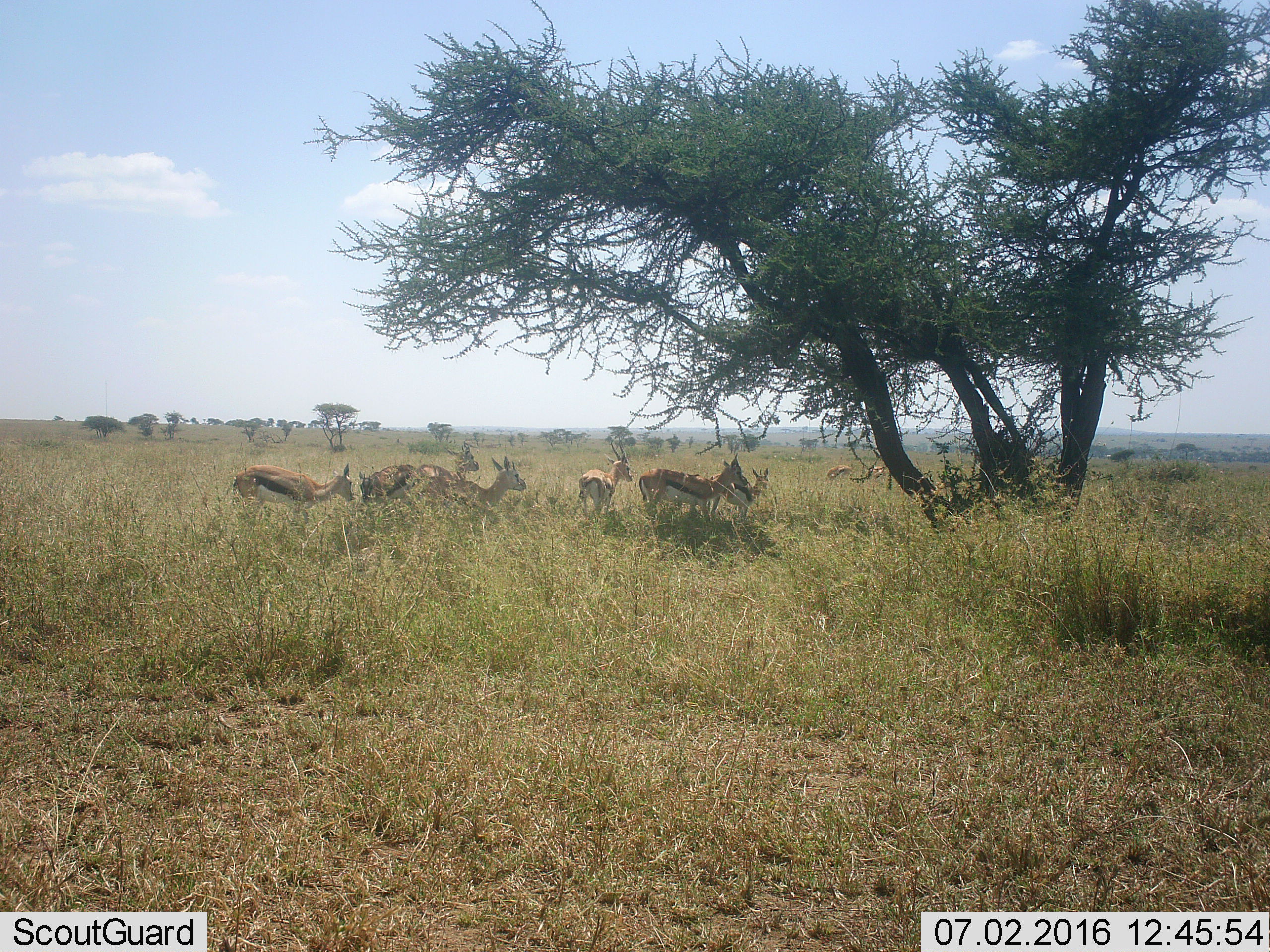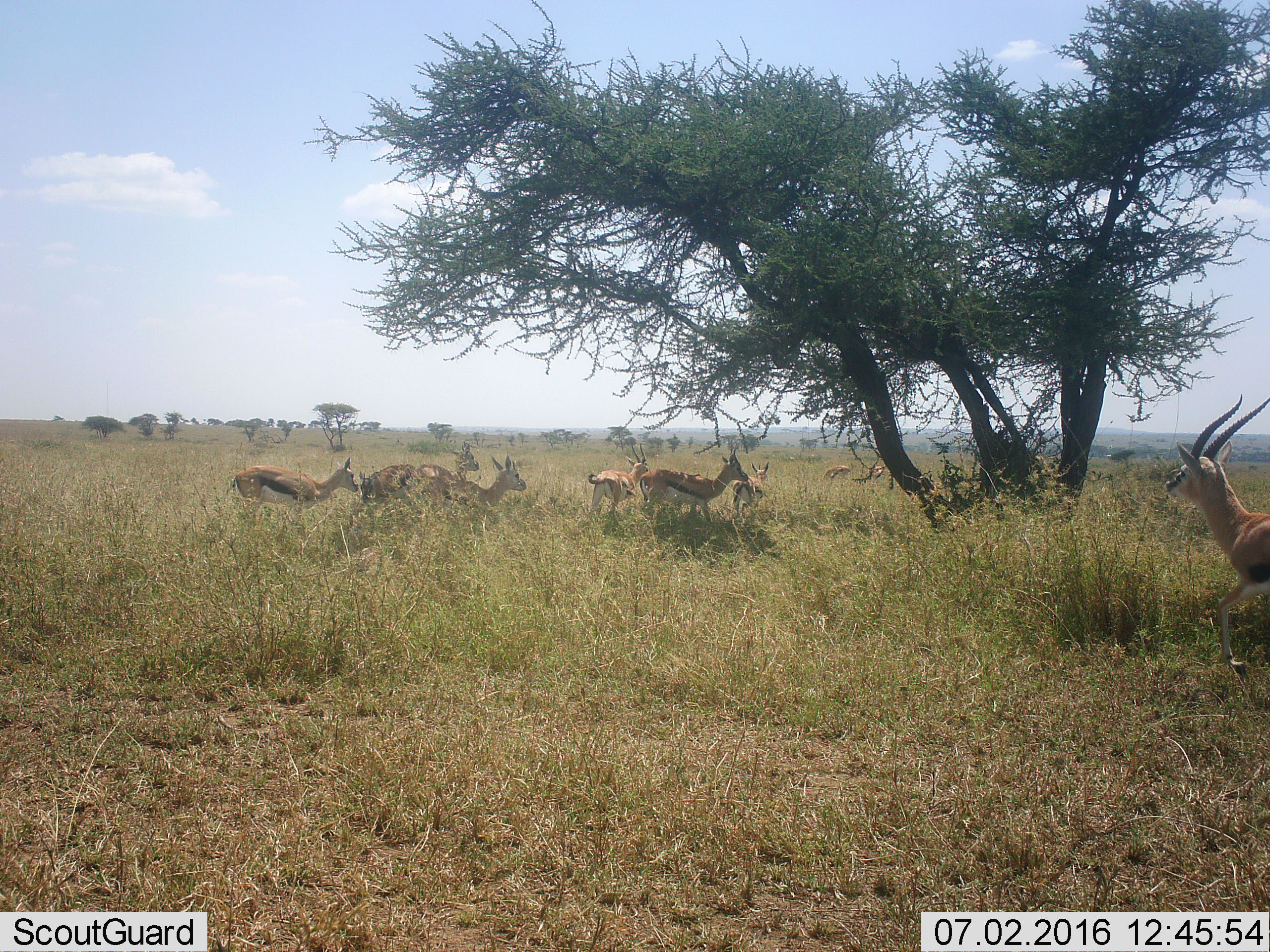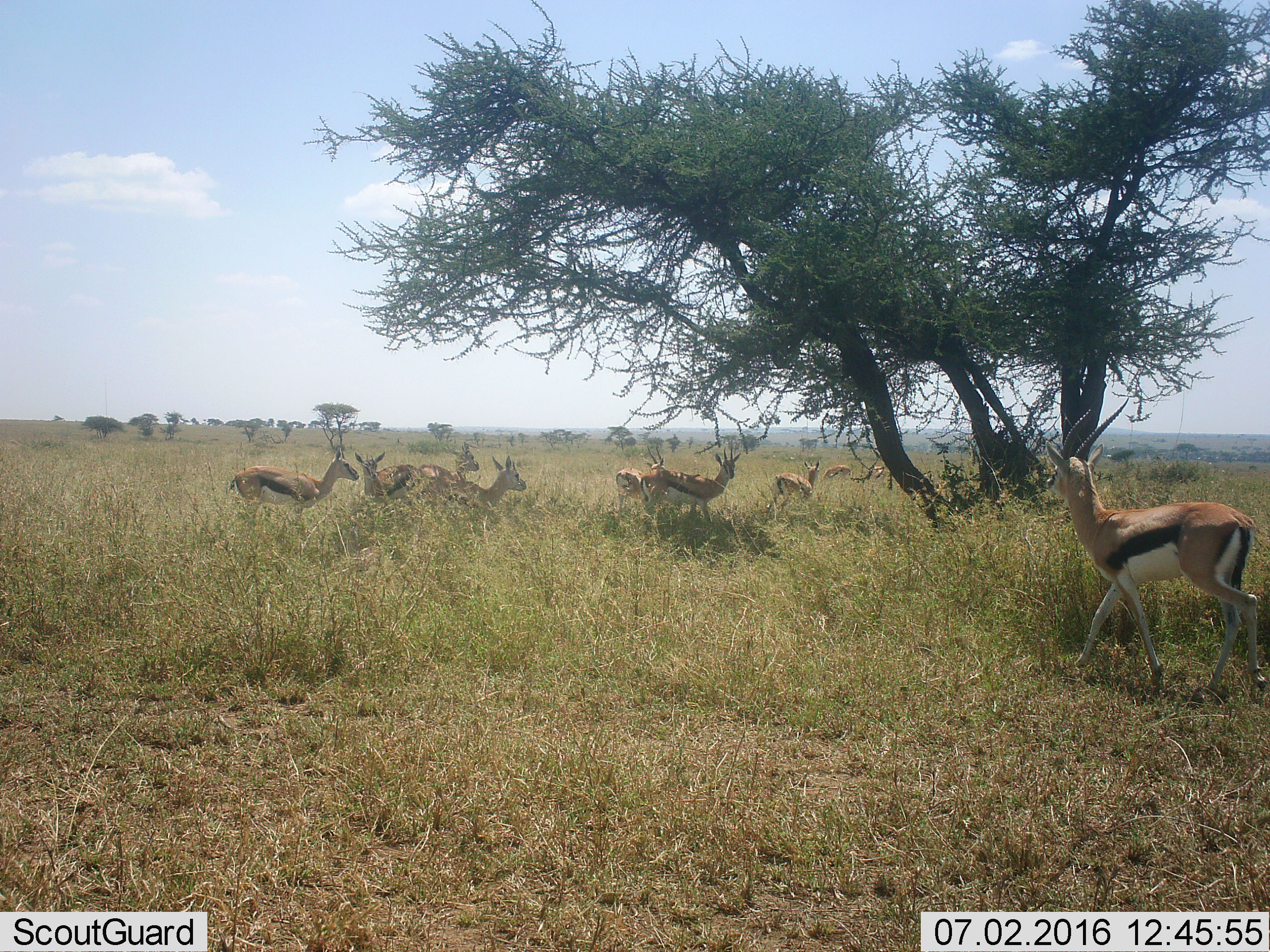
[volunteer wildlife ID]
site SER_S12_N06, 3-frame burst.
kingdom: Animalia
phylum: Chordata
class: Mammalia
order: Artiodactyla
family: Bovidae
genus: Eudorcas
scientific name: Eudorcas thomsonii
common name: thomson's gazelle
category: gazellethomsons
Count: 10.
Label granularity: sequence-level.